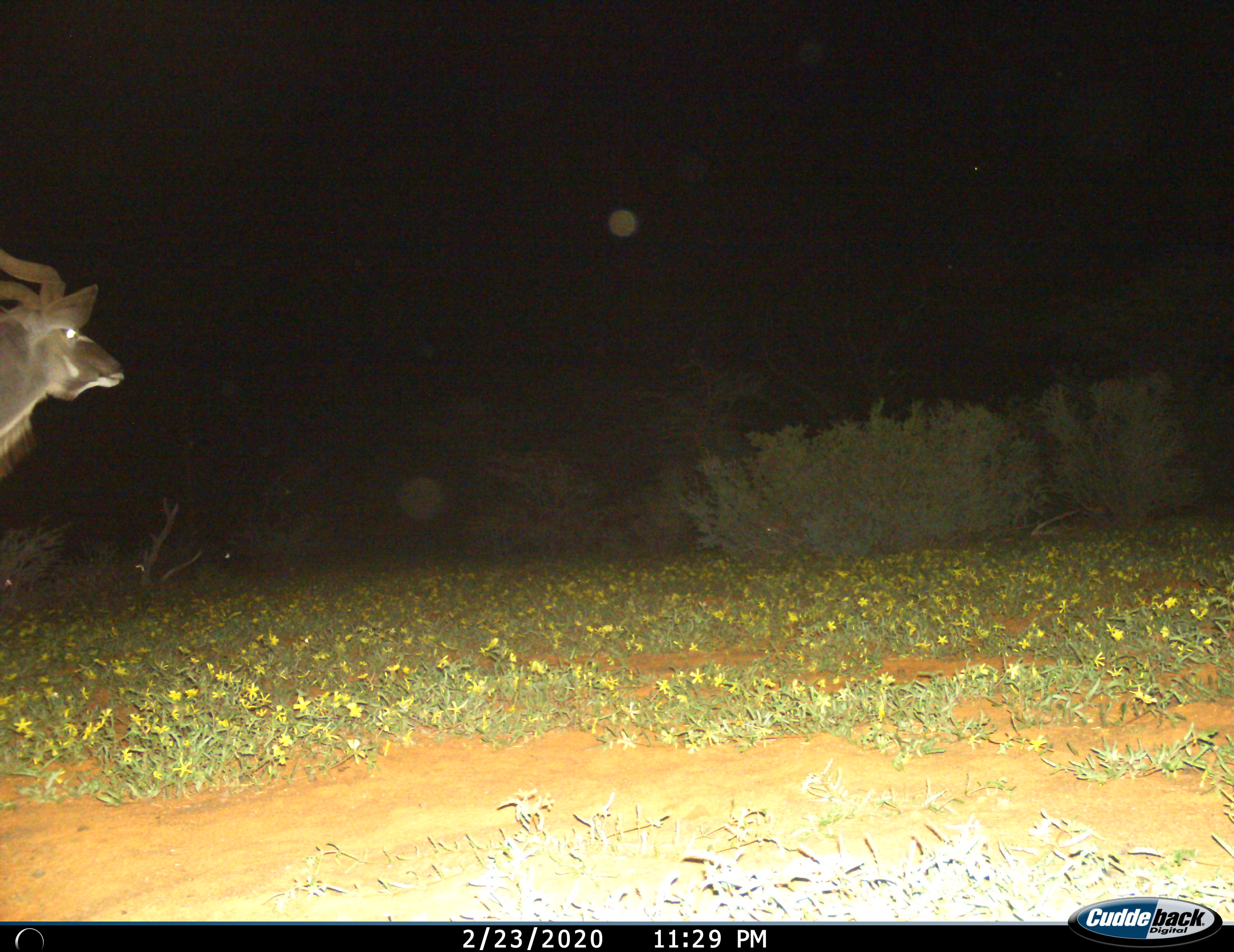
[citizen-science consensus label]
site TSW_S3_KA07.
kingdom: Animalia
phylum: Chordata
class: Mammalia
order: Artiodactyla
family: Bovidae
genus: Tragelaphus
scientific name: Tragelaphus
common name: kudu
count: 1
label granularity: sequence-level